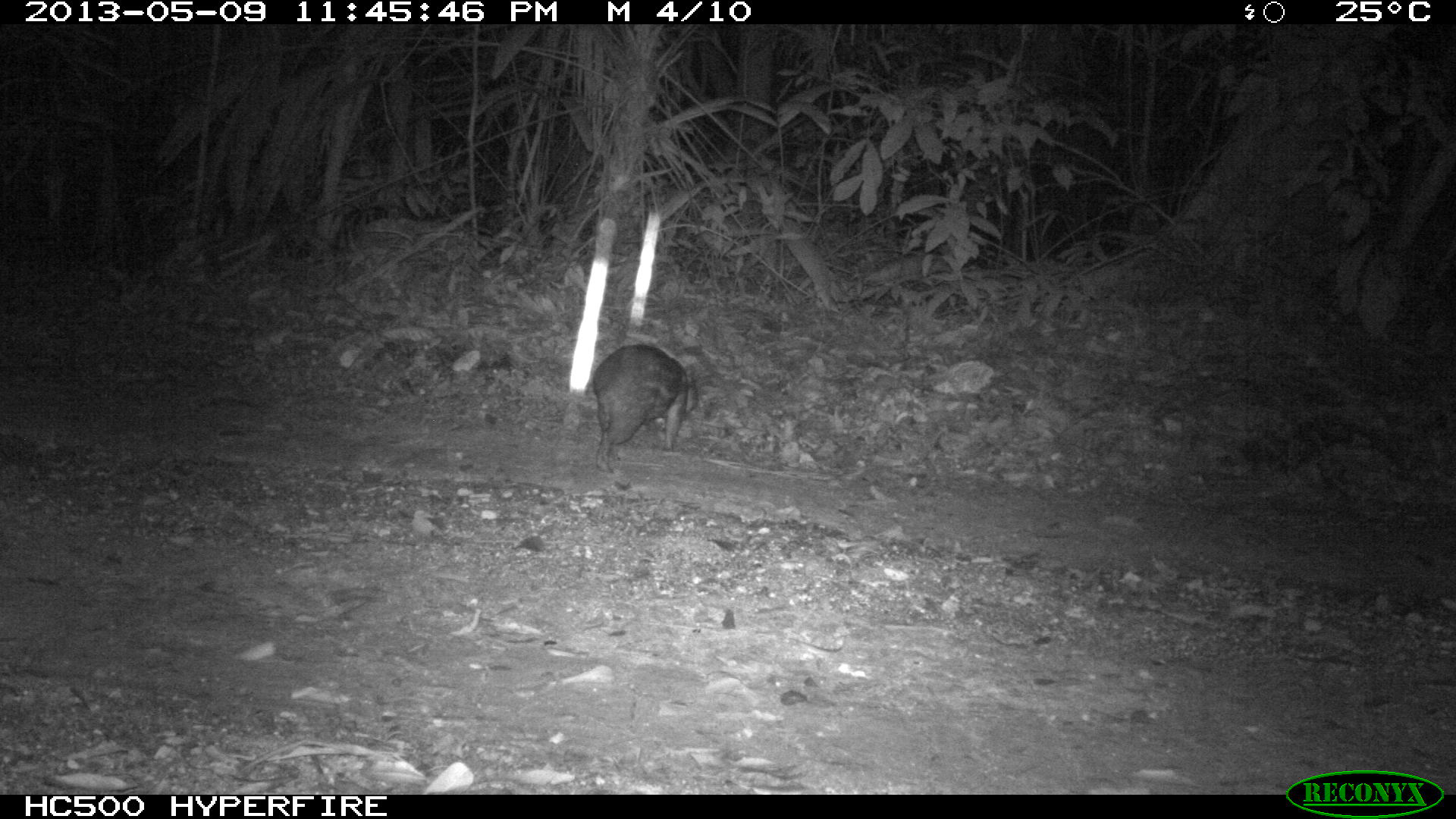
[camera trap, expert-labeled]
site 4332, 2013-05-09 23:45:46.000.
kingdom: Animalia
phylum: Chordata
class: Mammalia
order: Rodentia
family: Cuniculidae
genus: Cuniculus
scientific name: Cuniculus paca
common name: lowland paca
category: agouti paca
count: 1